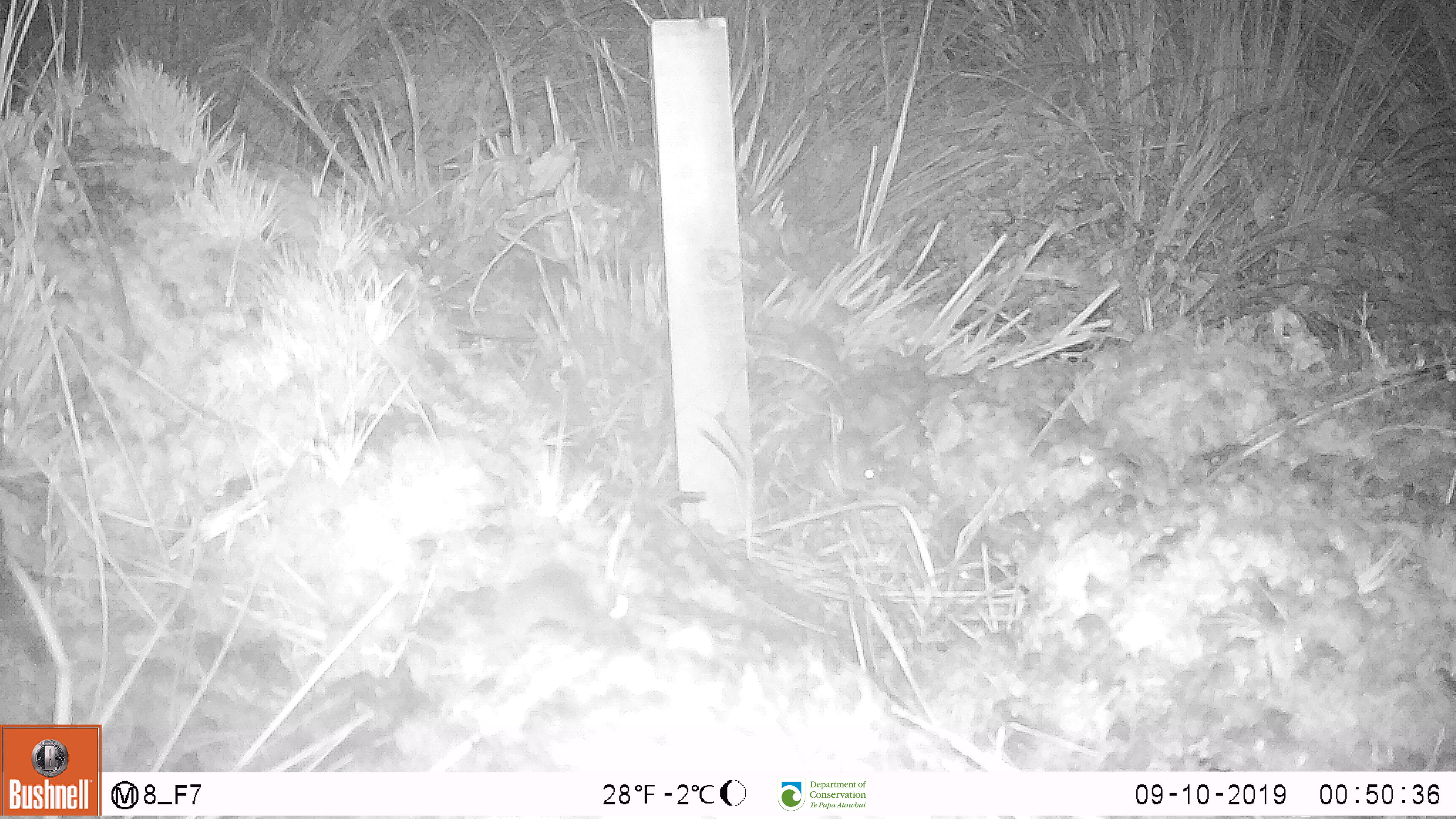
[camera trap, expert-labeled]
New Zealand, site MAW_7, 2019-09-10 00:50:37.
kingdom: Animalia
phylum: Chordata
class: Mammalia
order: Rodentia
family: Muridae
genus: Mus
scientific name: Mus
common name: mouse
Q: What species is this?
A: Mouse (Mus).